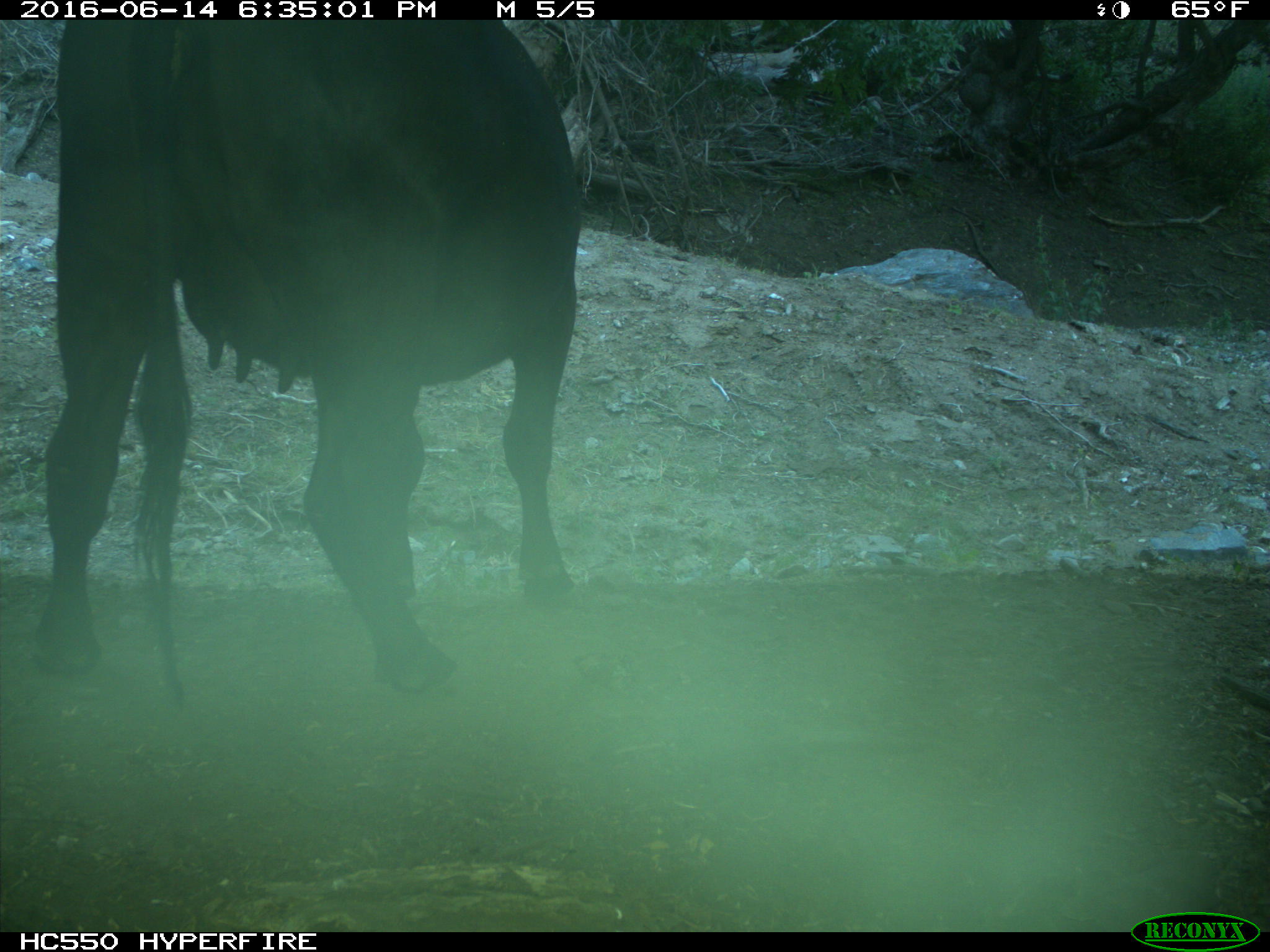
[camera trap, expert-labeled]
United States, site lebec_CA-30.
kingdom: Animalia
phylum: Chordata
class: Mammalia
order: Artiodactyla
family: Bovidae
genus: Bos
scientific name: Bos taurus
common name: domestic cow